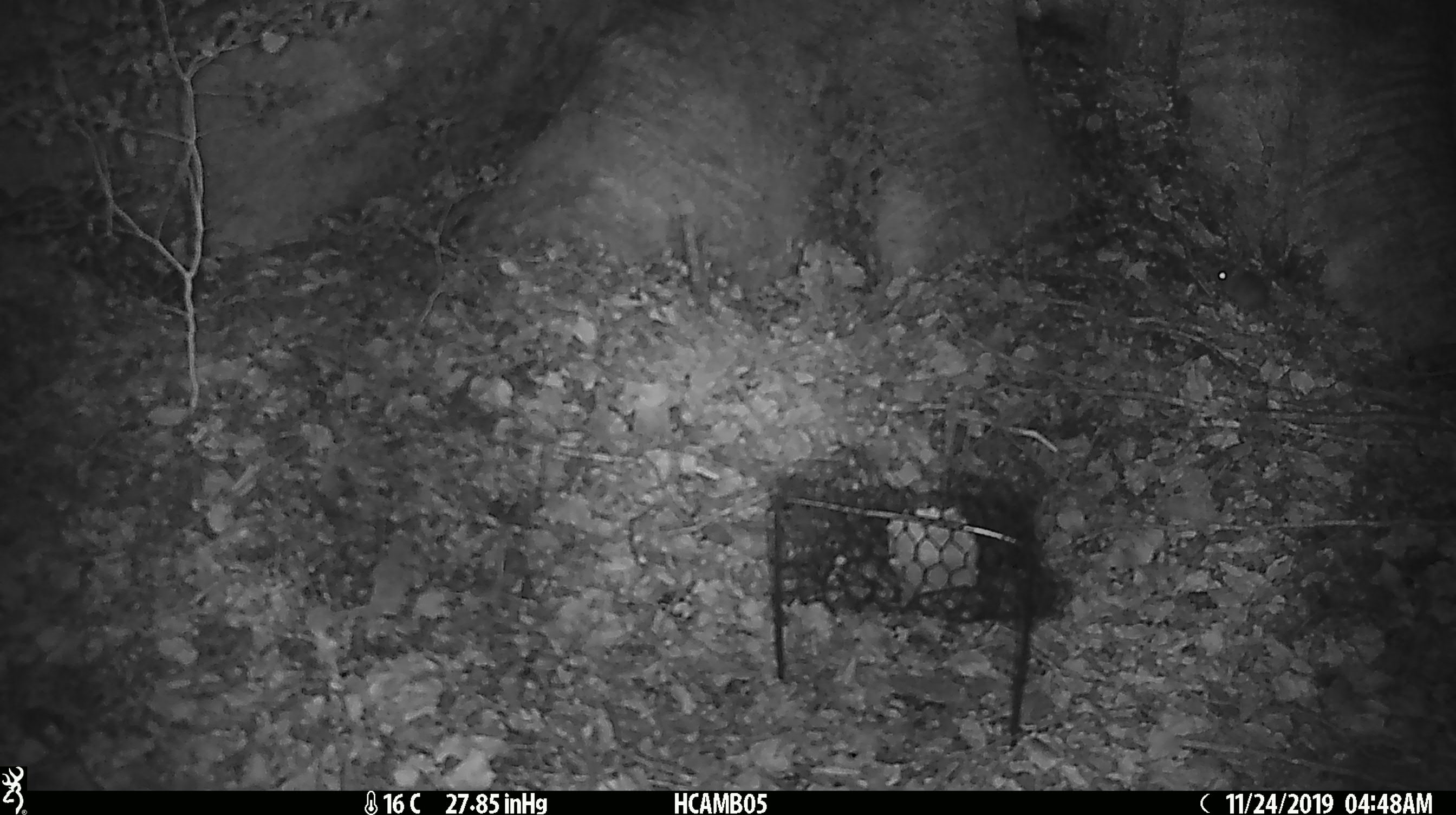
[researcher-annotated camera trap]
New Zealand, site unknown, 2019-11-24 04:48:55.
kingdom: Animalia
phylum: Chordata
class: Mammalia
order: Rodentia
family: Muridae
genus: Mus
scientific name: Mus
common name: mouse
Mouse (Mus).